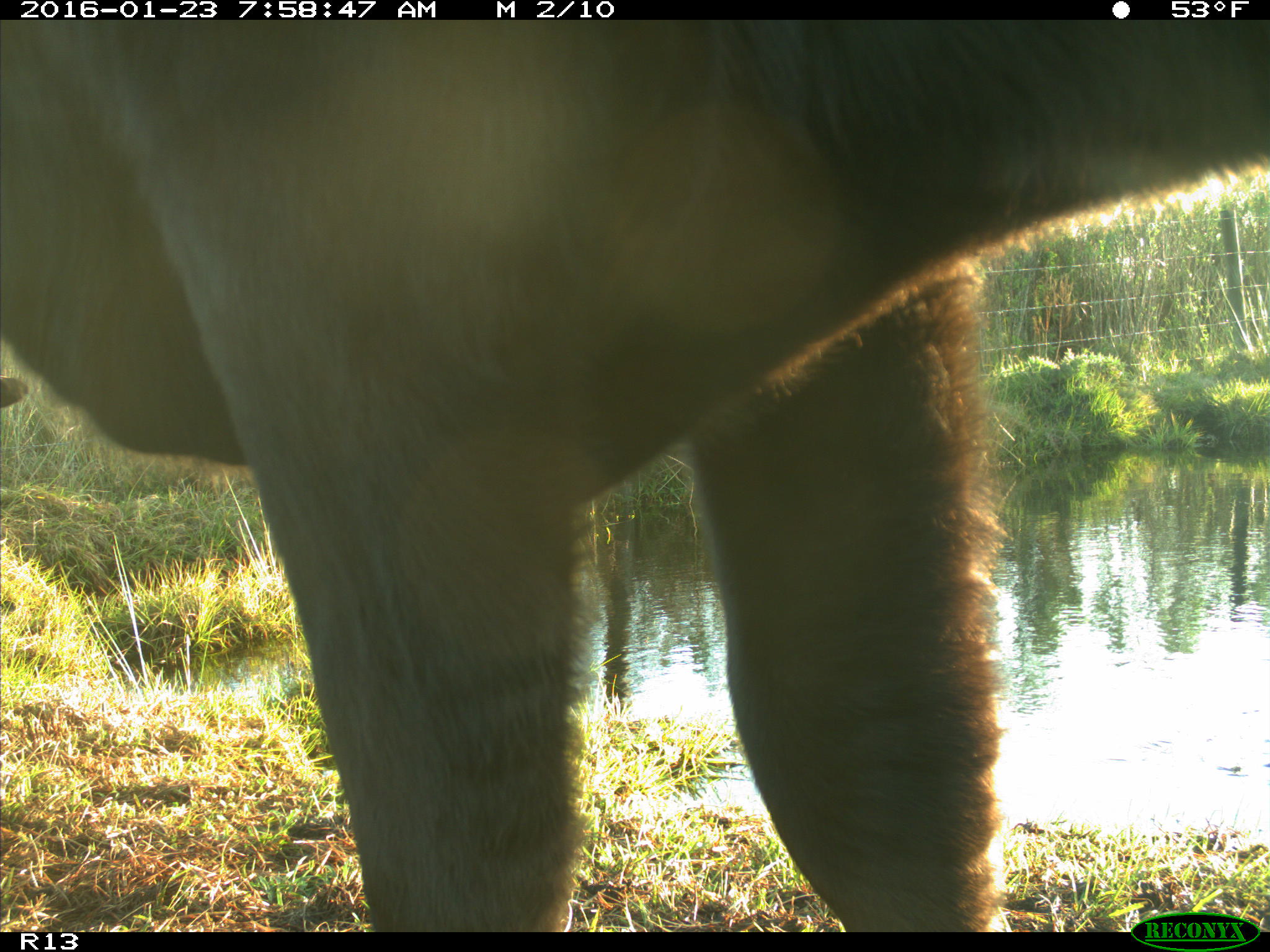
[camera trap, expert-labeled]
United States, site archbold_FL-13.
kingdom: Animalia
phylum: Chordata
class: Mammalia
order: Artiodactyla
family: Bovidae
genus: Bos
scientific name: Bos taurus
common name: domestic cow